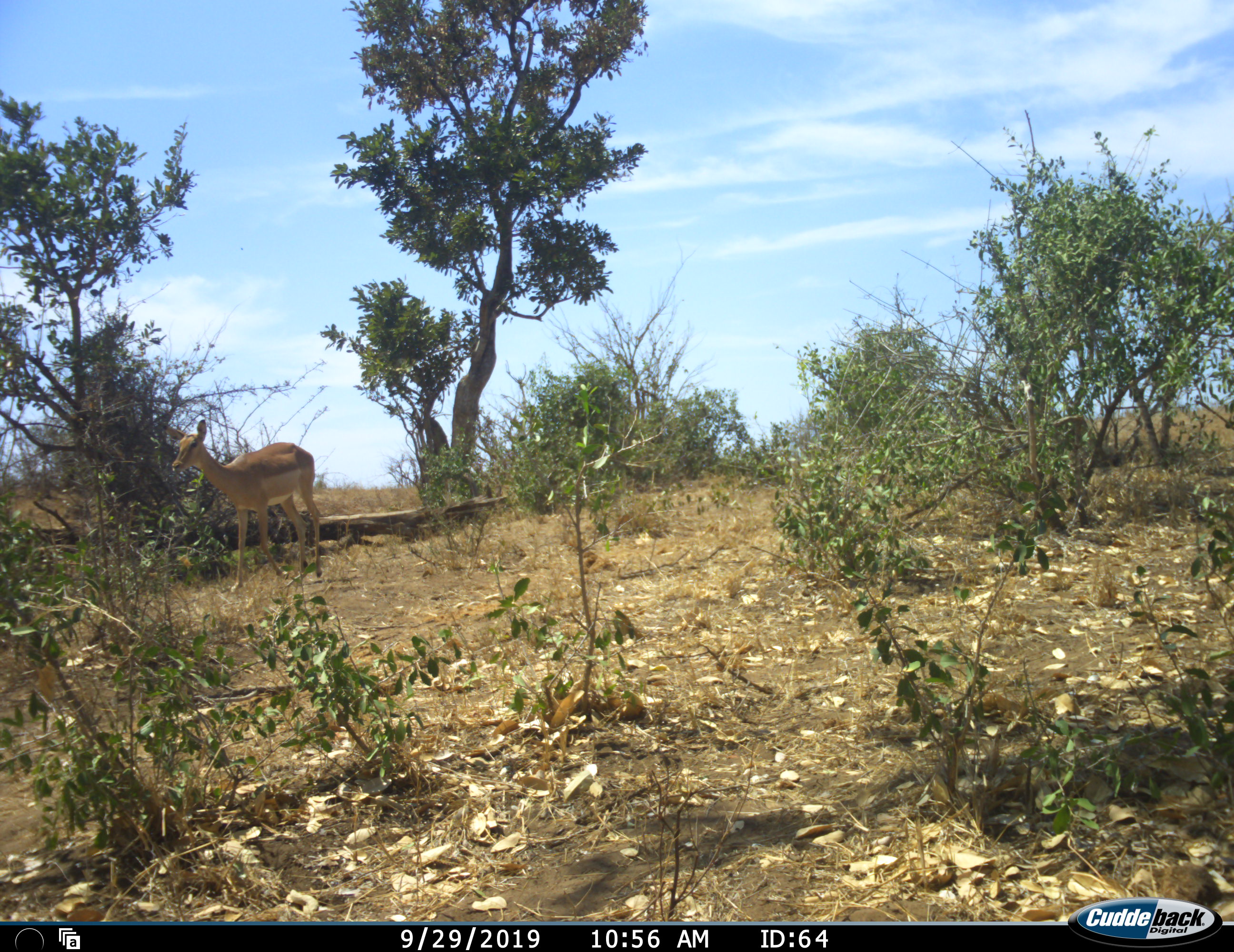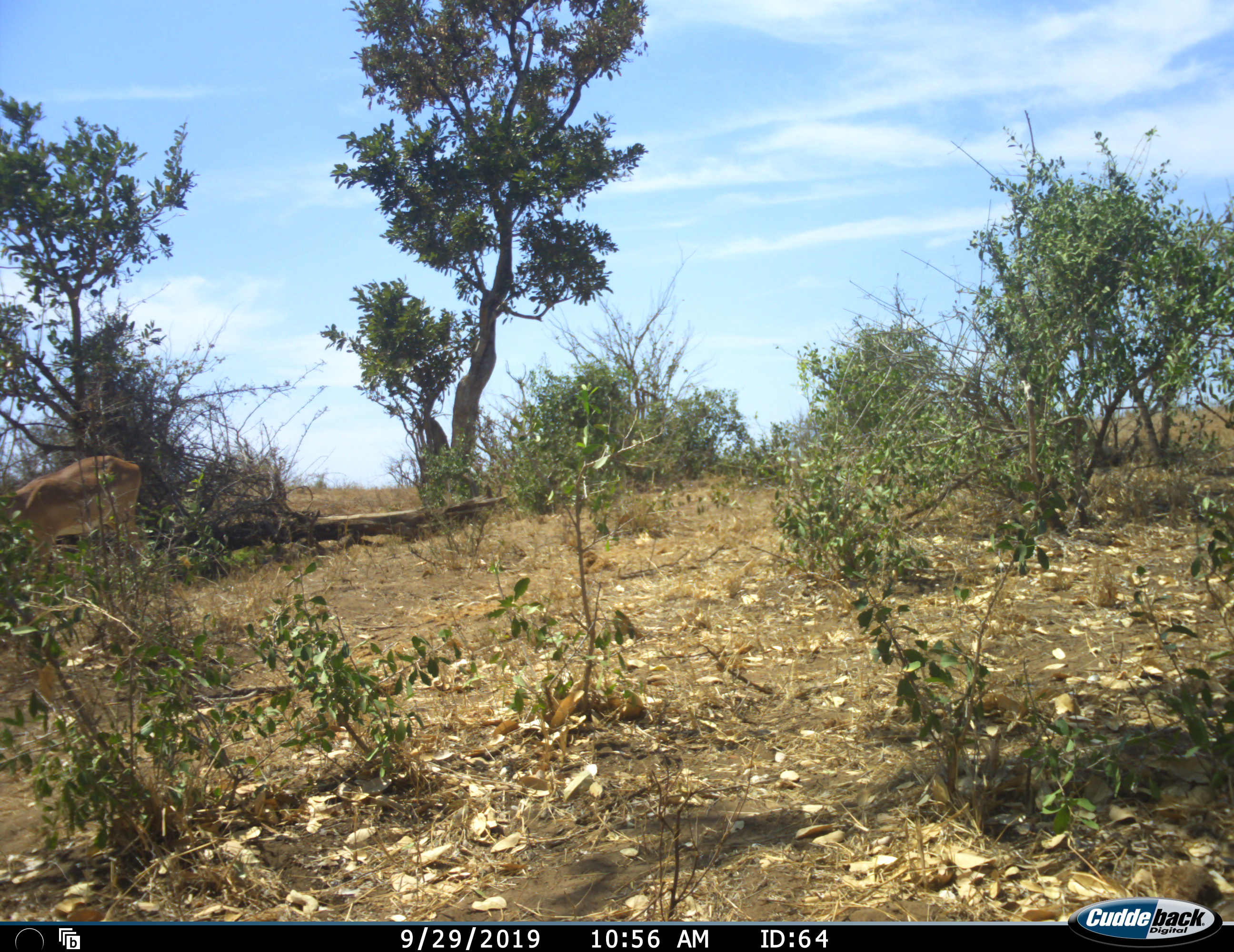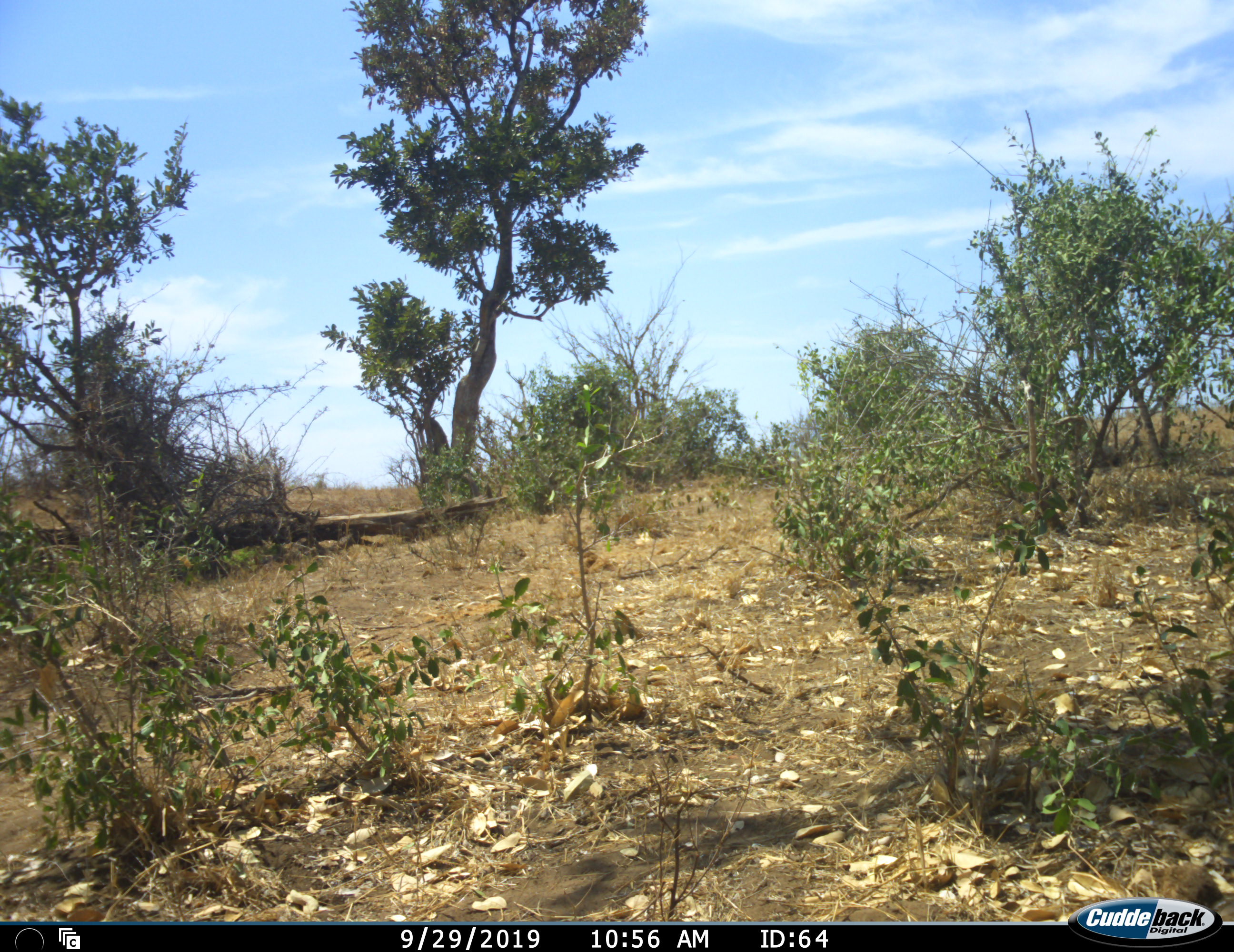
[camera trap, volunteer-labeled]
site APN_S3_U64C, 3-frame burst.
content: unidentified animal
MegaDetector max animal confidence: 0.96